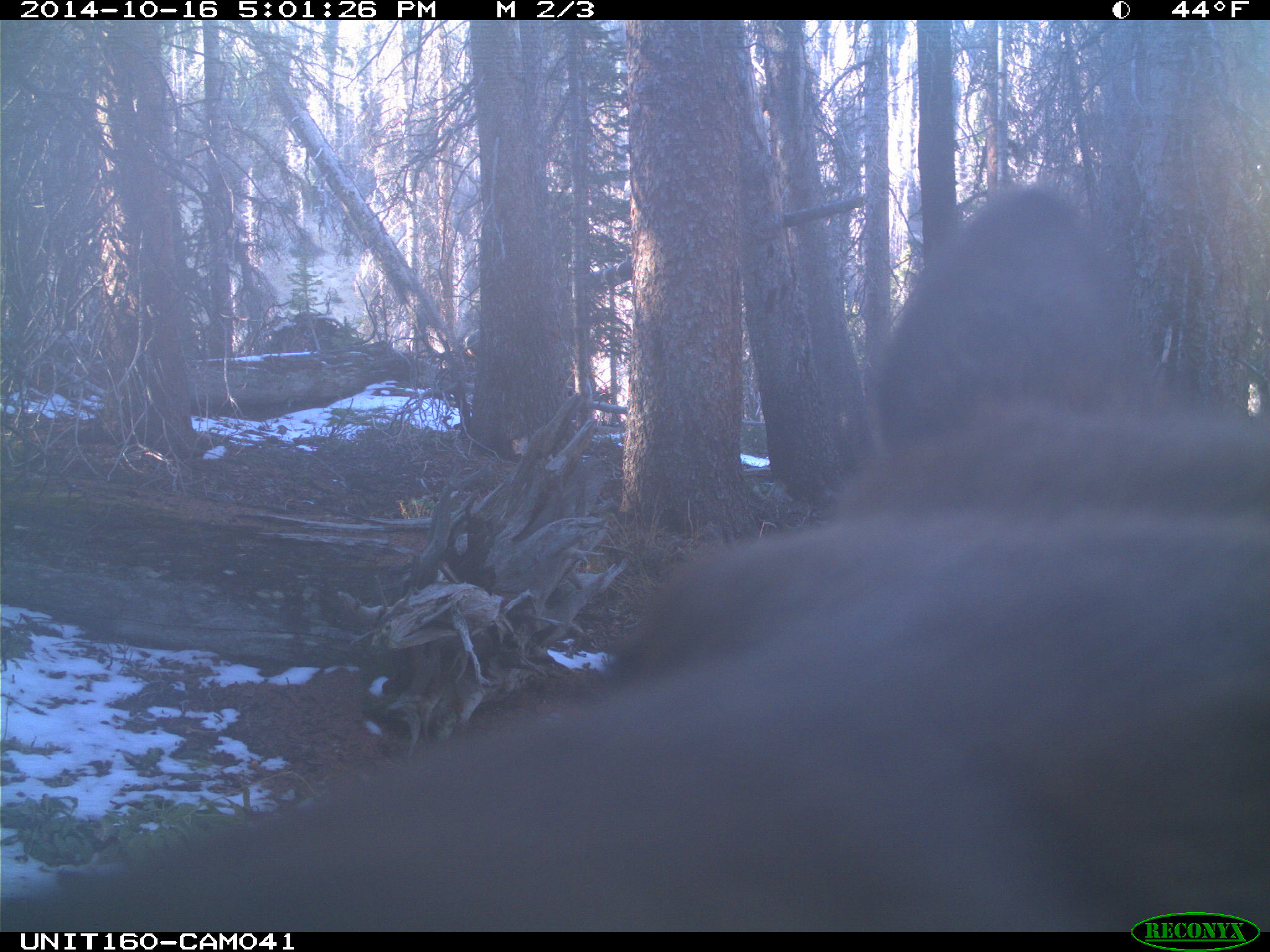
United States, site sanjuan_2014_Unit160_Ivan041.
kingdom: Animalia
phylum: Chordata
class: Mammalia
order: Artiodactyla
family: Cervidae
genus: Cervus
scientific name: Cervus elaphus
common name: red deer